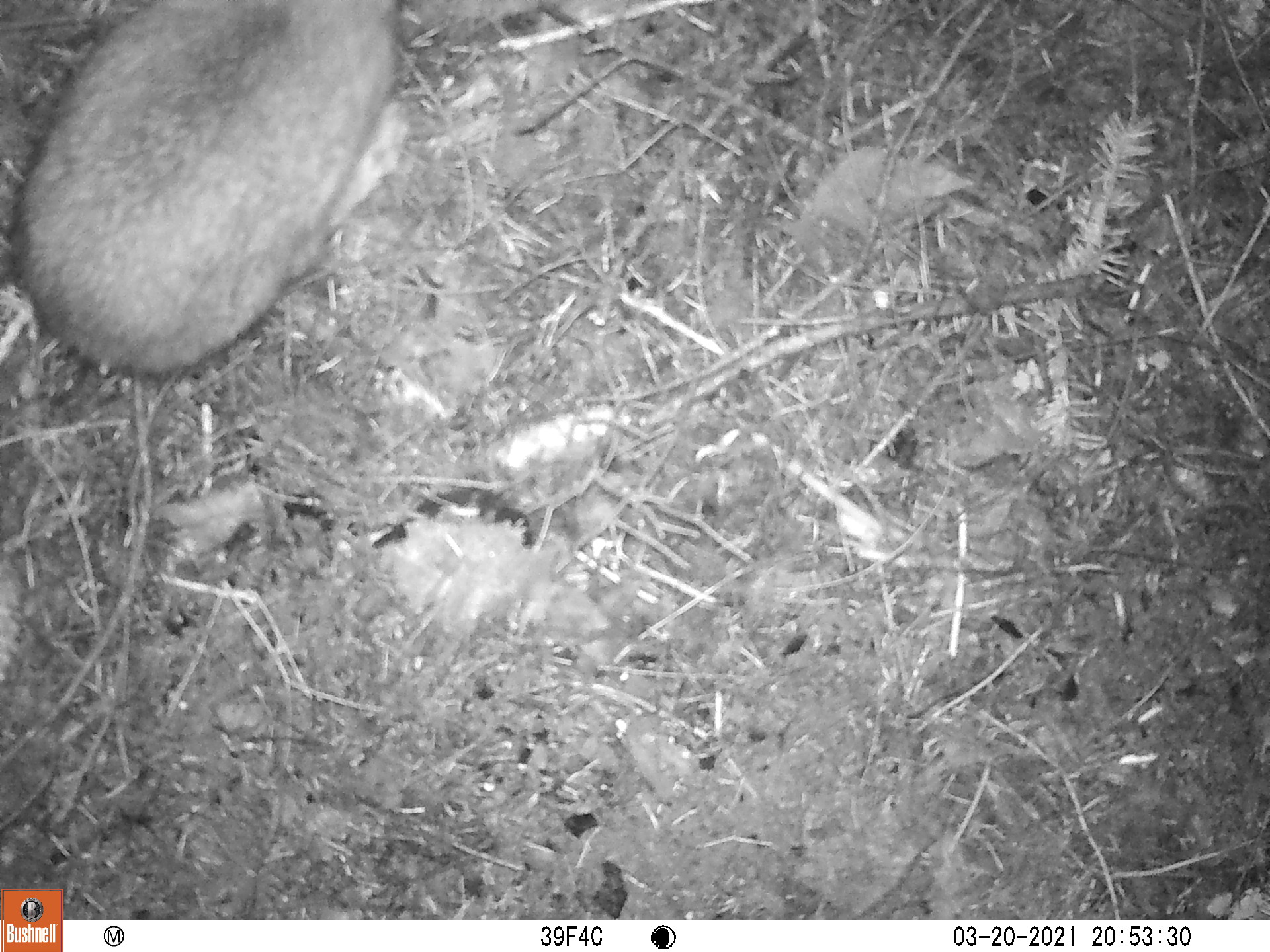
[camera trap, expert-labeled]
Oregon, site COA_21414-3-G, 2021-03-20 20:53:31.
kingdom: Animalia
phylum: Chordata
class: Mammalia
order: Lagomorpha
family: Leporidae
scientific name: Leporidae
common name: hares and rabbits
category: leporidae family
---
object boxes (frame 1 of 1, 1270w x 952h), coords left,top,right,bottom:
leporidae family: 0,2,445,392